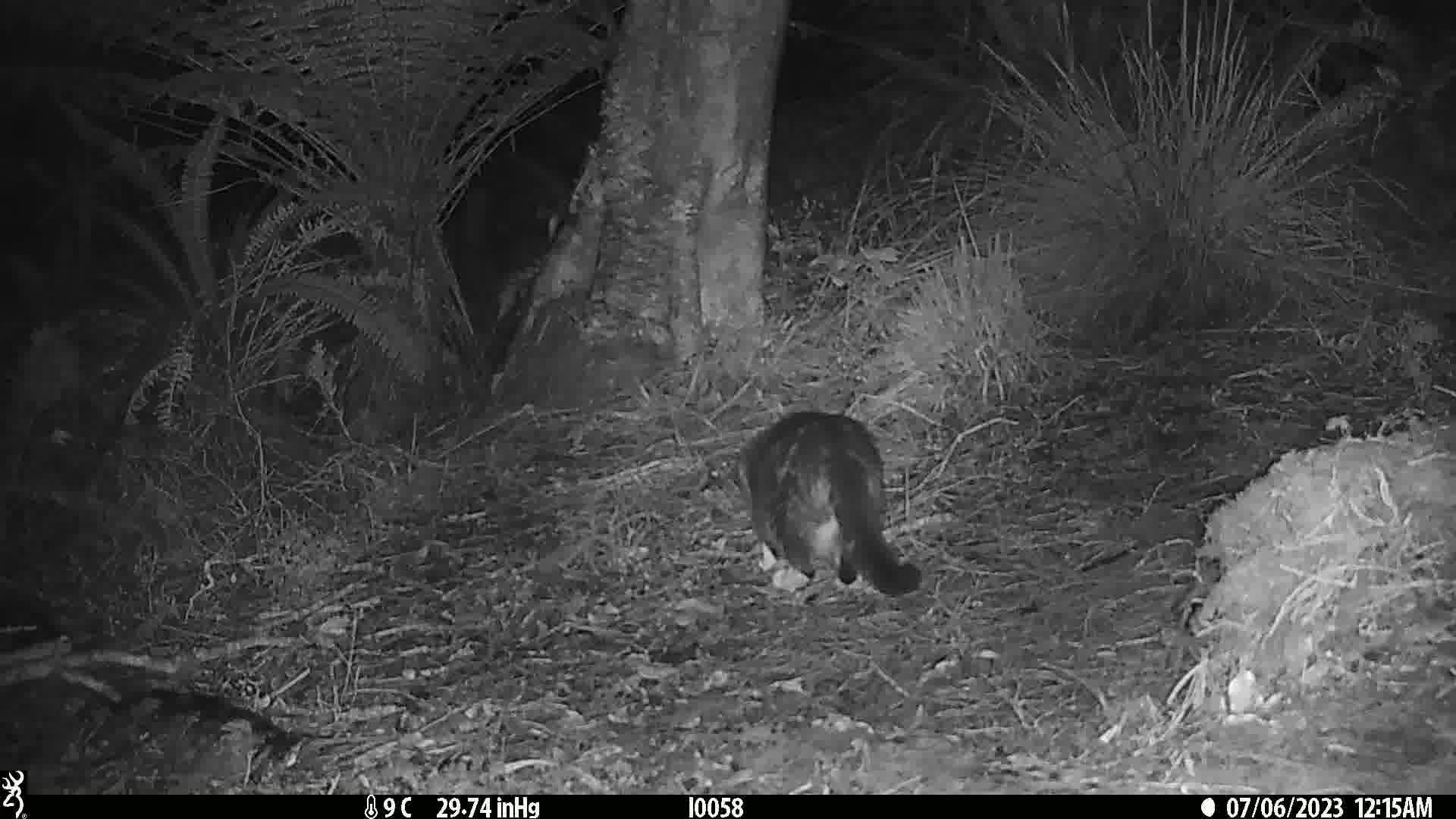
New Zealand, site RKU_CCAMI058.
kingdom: Animalia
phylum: Chordata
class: Mammalia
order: Carnivora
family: Felidae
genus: Felis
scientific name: Felis catus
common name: domestic cat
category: cat